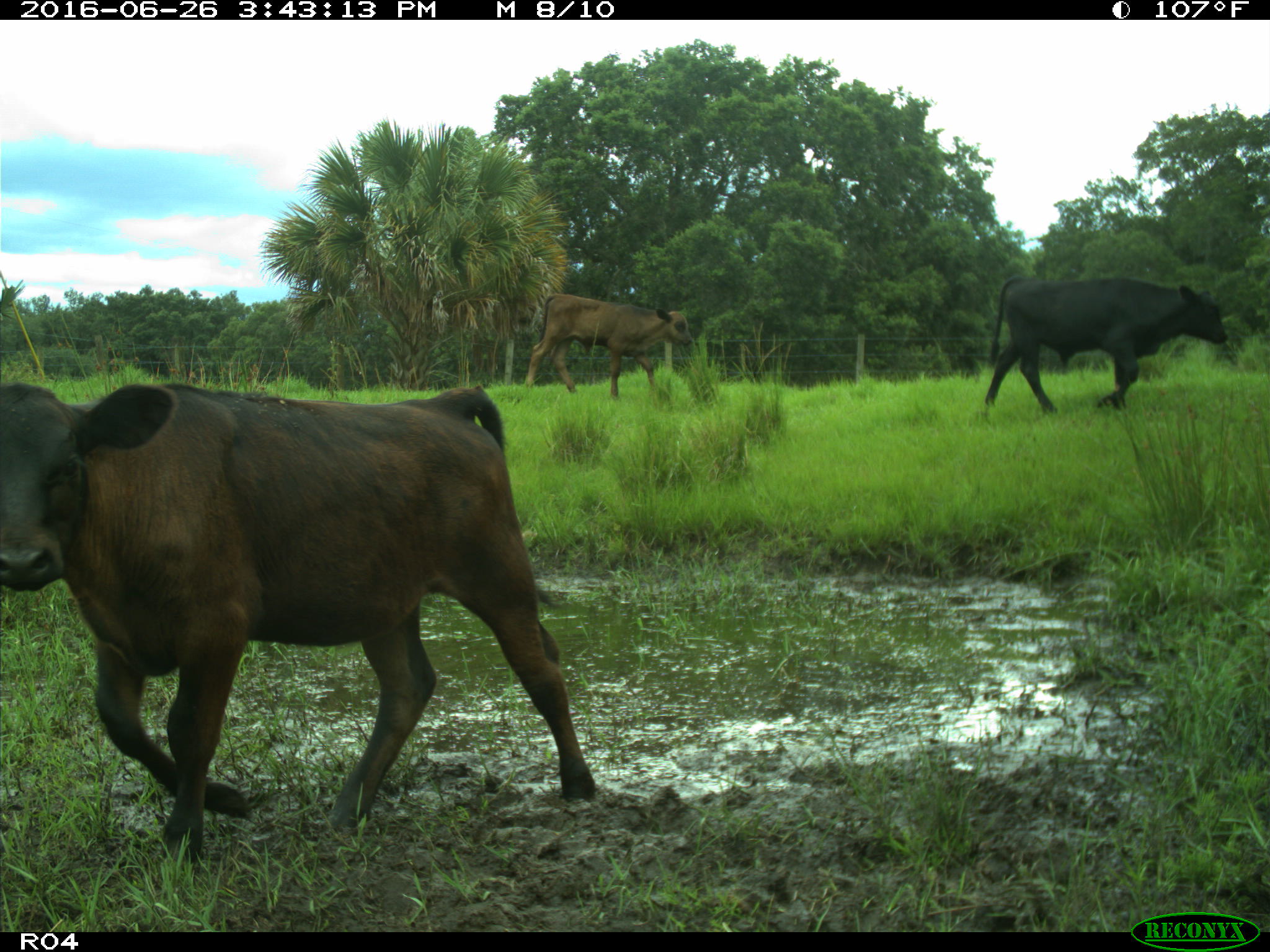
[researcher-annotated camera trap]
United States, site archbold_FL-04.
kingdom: Animalia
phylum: Chordata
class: Mammalia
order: Artiodactyla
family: Bovidae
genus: Bos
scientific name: Bos taurus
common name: domestic cow